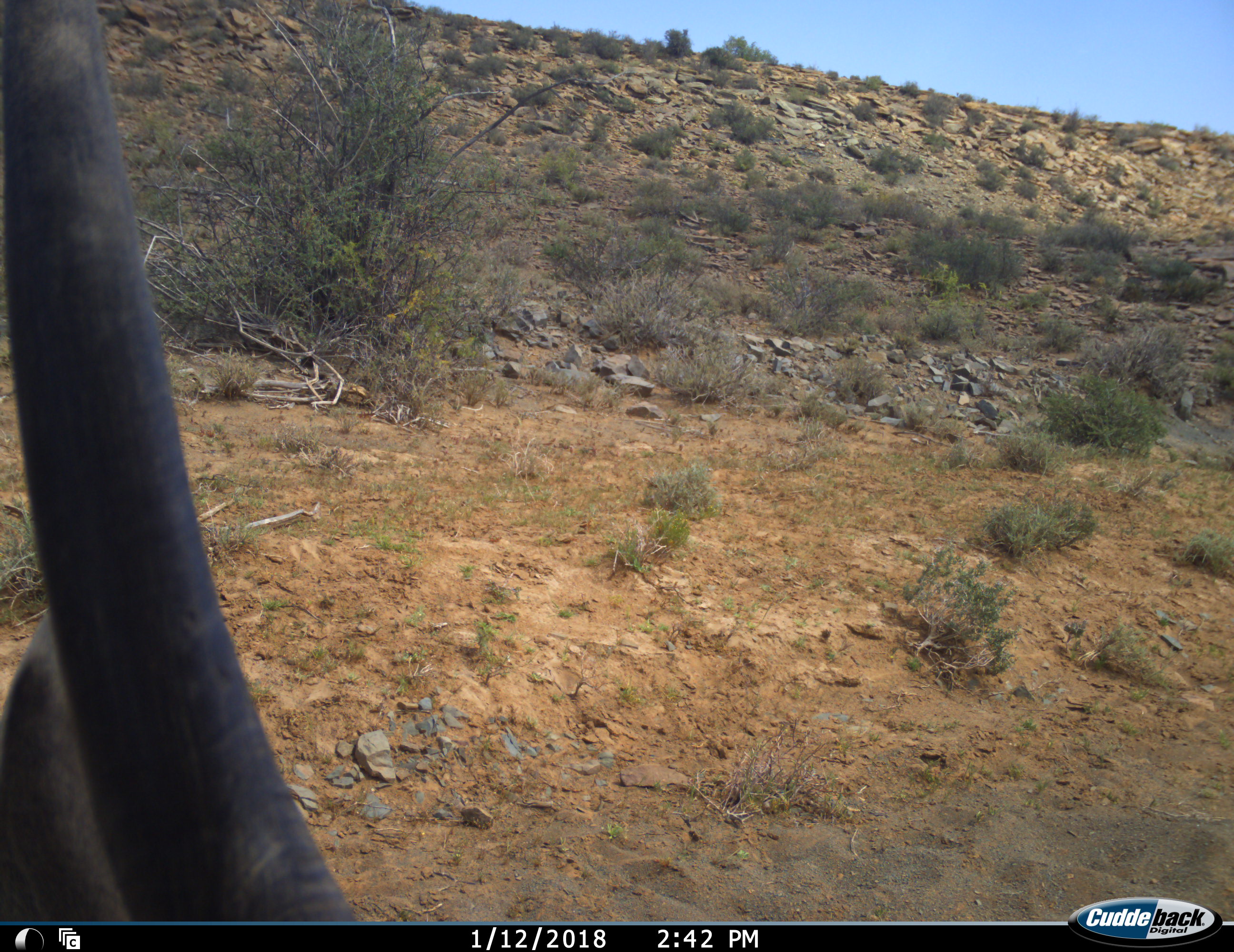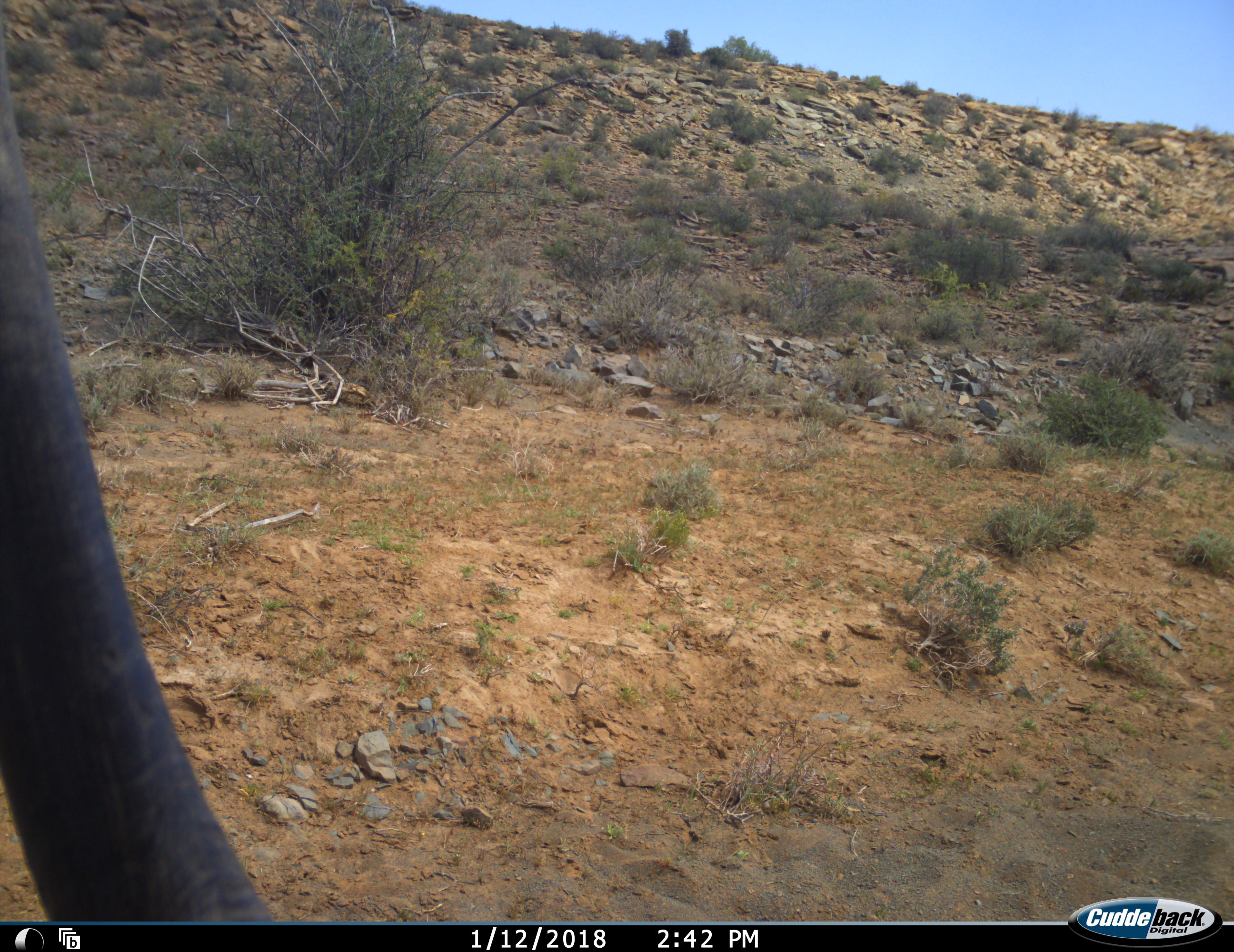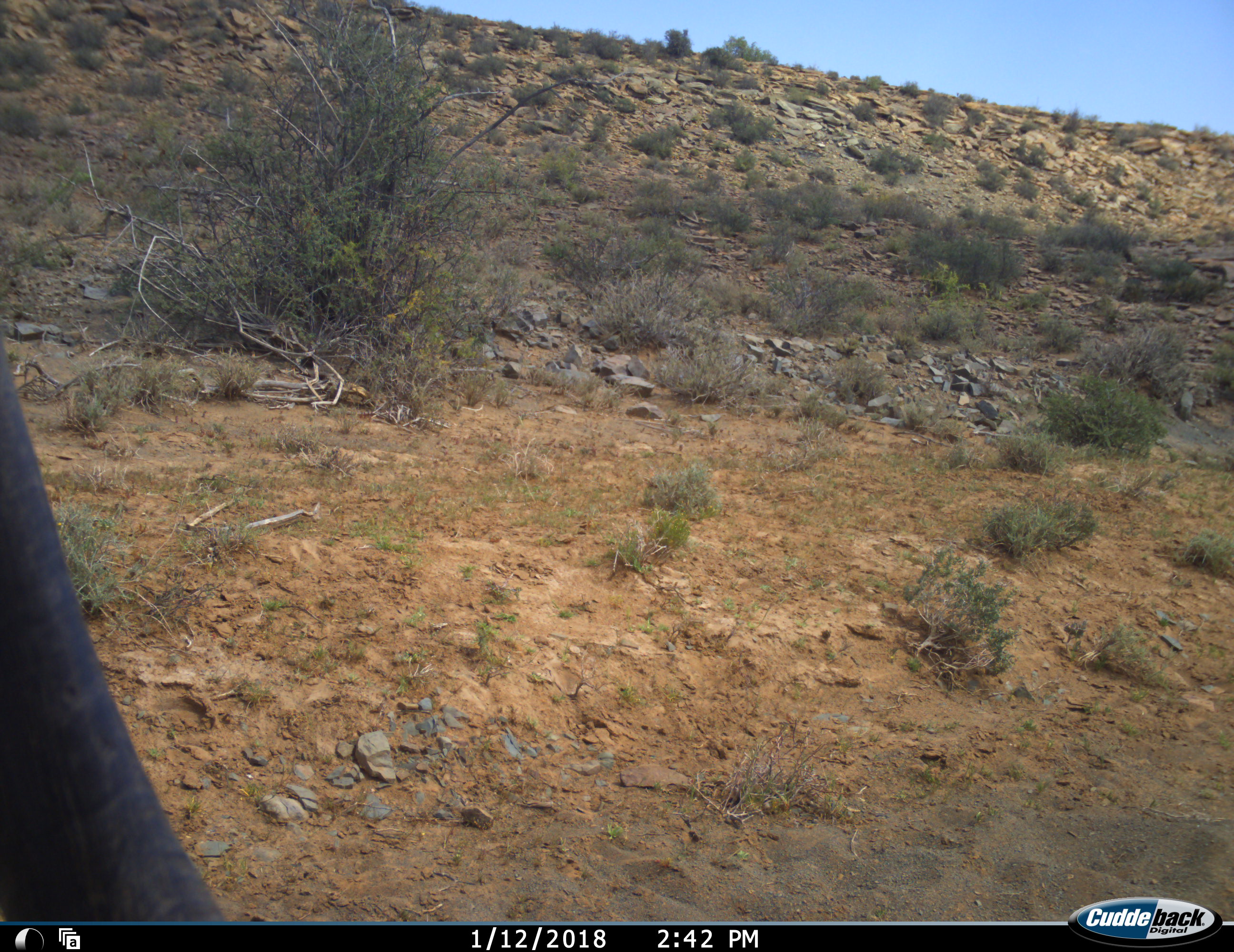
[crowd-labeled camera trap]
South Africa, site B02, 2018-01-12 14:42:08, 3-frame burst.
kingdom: Animalia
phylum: Chordata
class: Mammalia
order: Artiodactyla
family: Bovidae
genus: Tragelaphus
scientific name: Tragelaphus oryx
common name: eland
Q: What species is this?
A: Eland (Tragelaphus oryx).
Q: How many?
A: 1.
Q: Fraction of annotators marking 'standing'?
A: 100%.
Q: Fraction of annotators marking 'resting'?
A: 0%.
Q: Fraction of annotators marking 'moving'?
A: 20%.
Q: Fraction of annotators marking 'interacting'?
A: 0%.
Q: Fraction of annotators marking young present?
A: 0%.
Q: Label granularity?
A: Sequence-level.